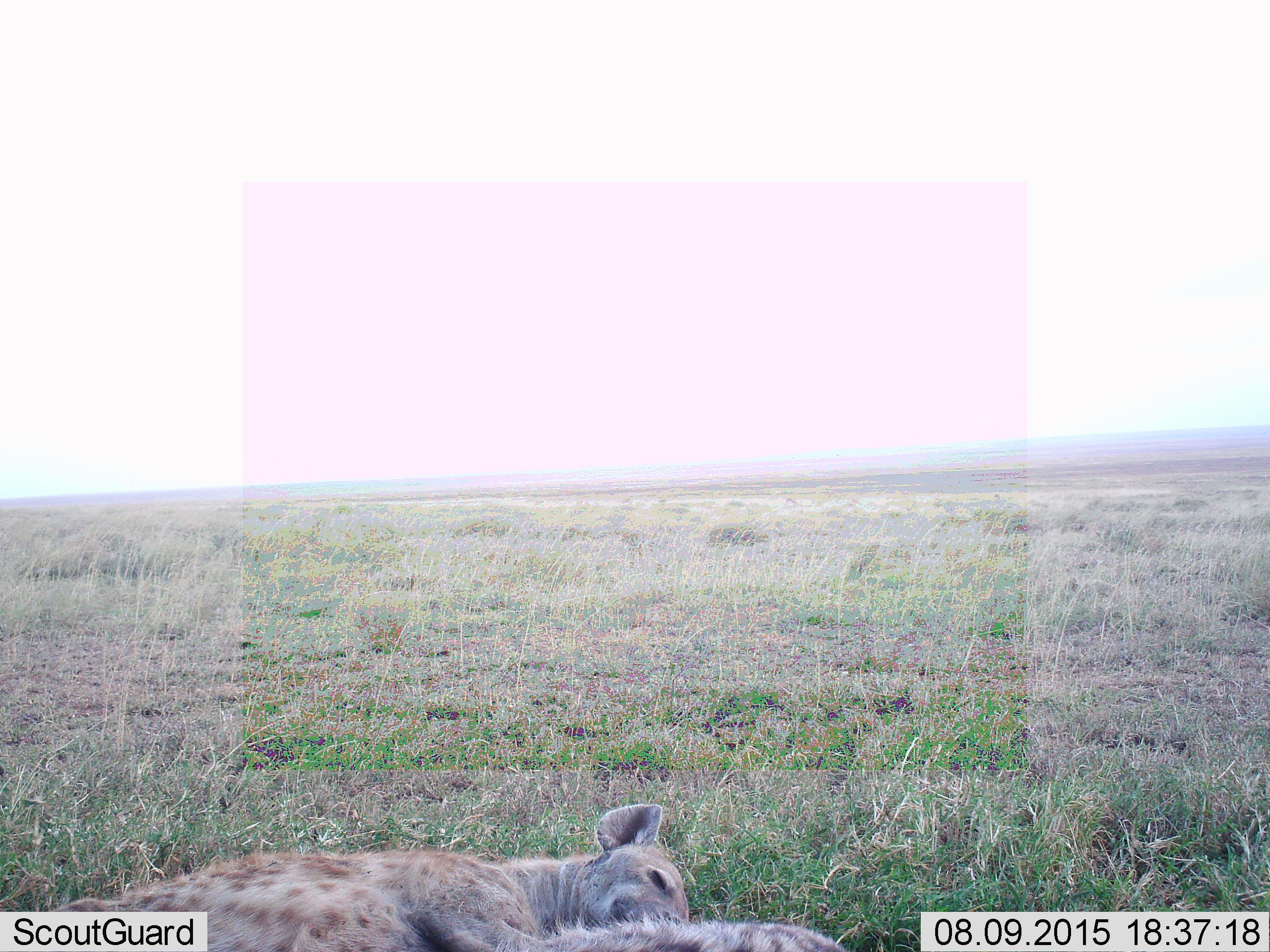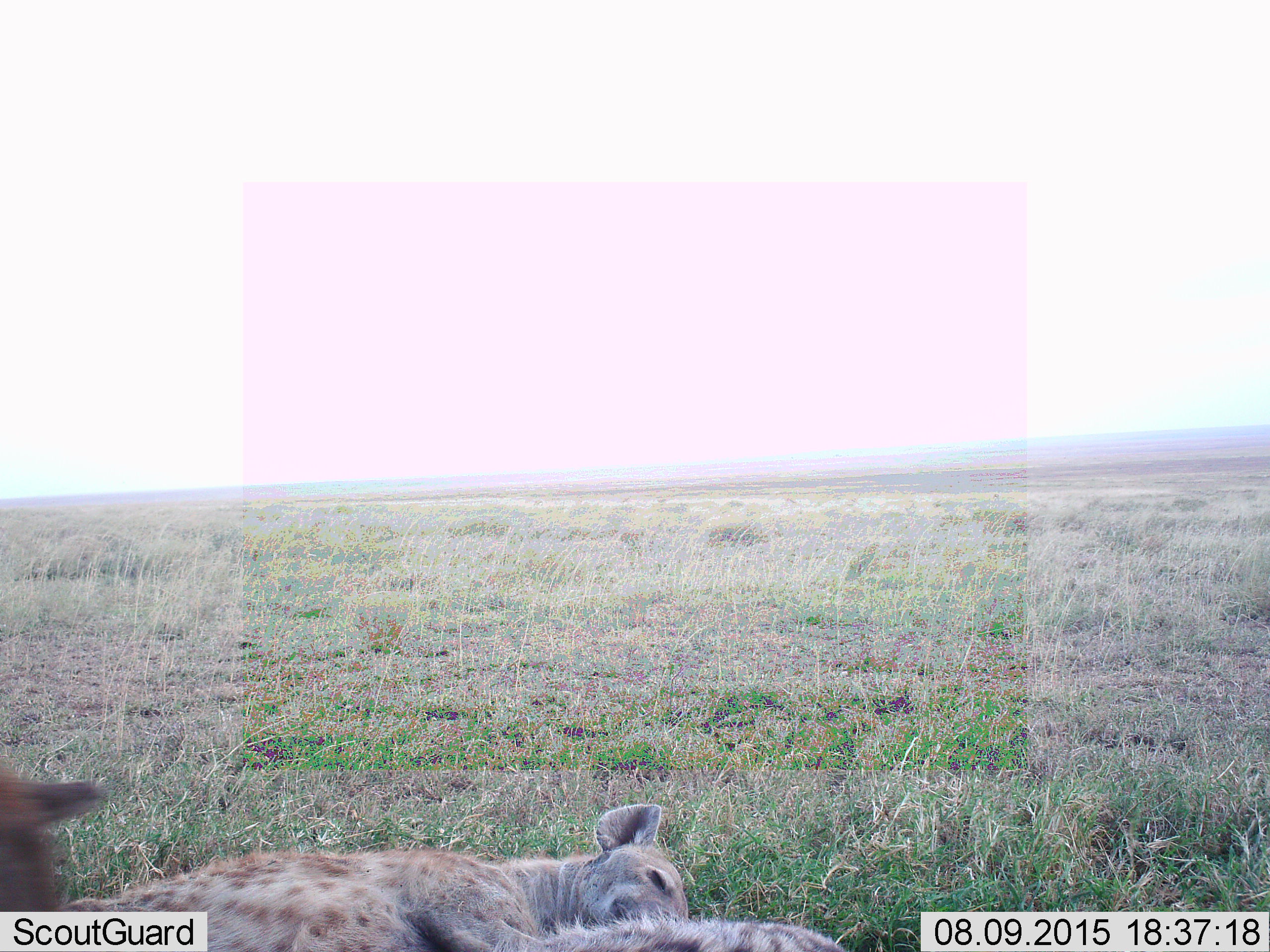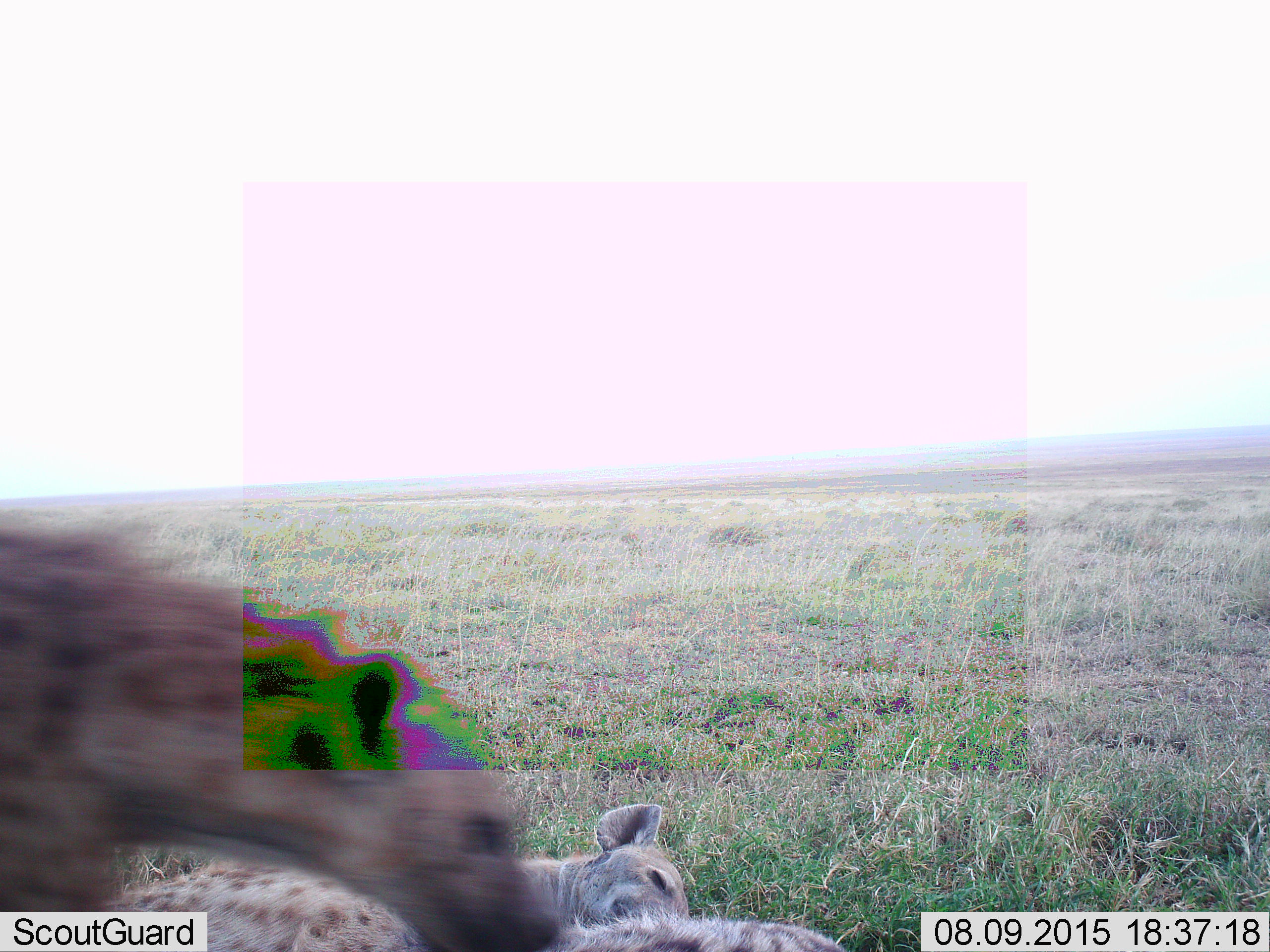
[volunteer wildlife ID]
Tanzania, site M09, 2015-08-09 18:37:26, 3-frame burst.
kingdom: Animalia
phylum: Chordata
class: Mammalia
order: Carnivora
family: Hyaenidae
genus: Crocuta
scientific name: Crocuta crocuta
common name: spotted hyena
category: hyenaspotted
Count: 3.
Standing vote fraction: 11%.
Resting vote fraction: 100%.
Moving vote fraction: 67%.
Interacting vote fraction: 22%.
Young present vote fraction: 11%.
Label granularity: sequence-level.